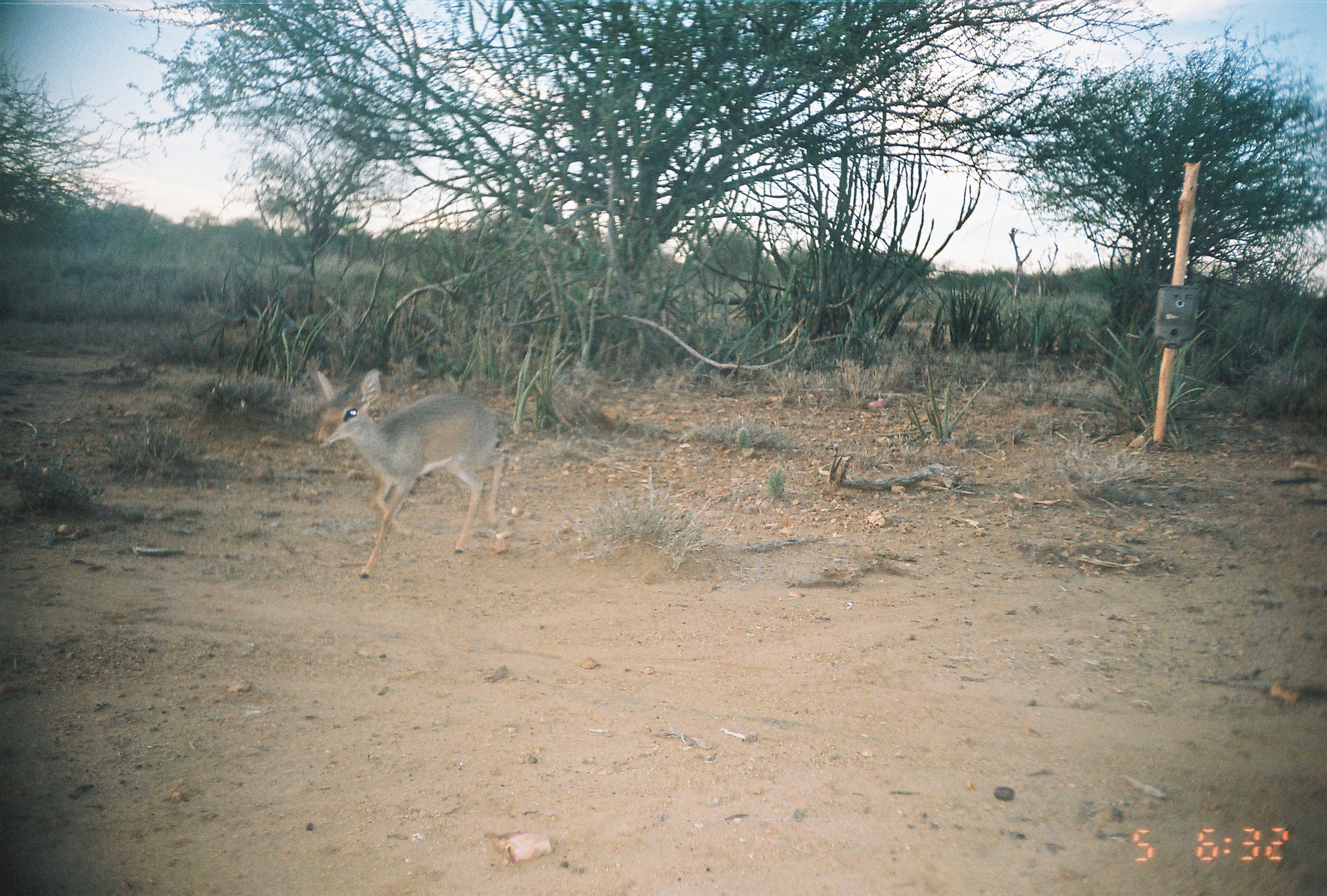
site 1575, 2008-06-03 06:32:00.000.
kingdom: Animalia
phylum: Chordata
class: Mammalia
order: Artiodactyla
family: Bovidae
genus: Madoqua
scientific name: Madoqua guentheri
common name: günther's dik-dik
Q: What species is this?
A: Madoqua guentheri (günther's dik-dik).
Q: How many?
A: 1.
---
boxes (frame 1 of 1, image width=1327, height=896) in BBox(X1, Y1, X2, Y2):
madoqua guentheri: BBox(317, 368, 506, 579)